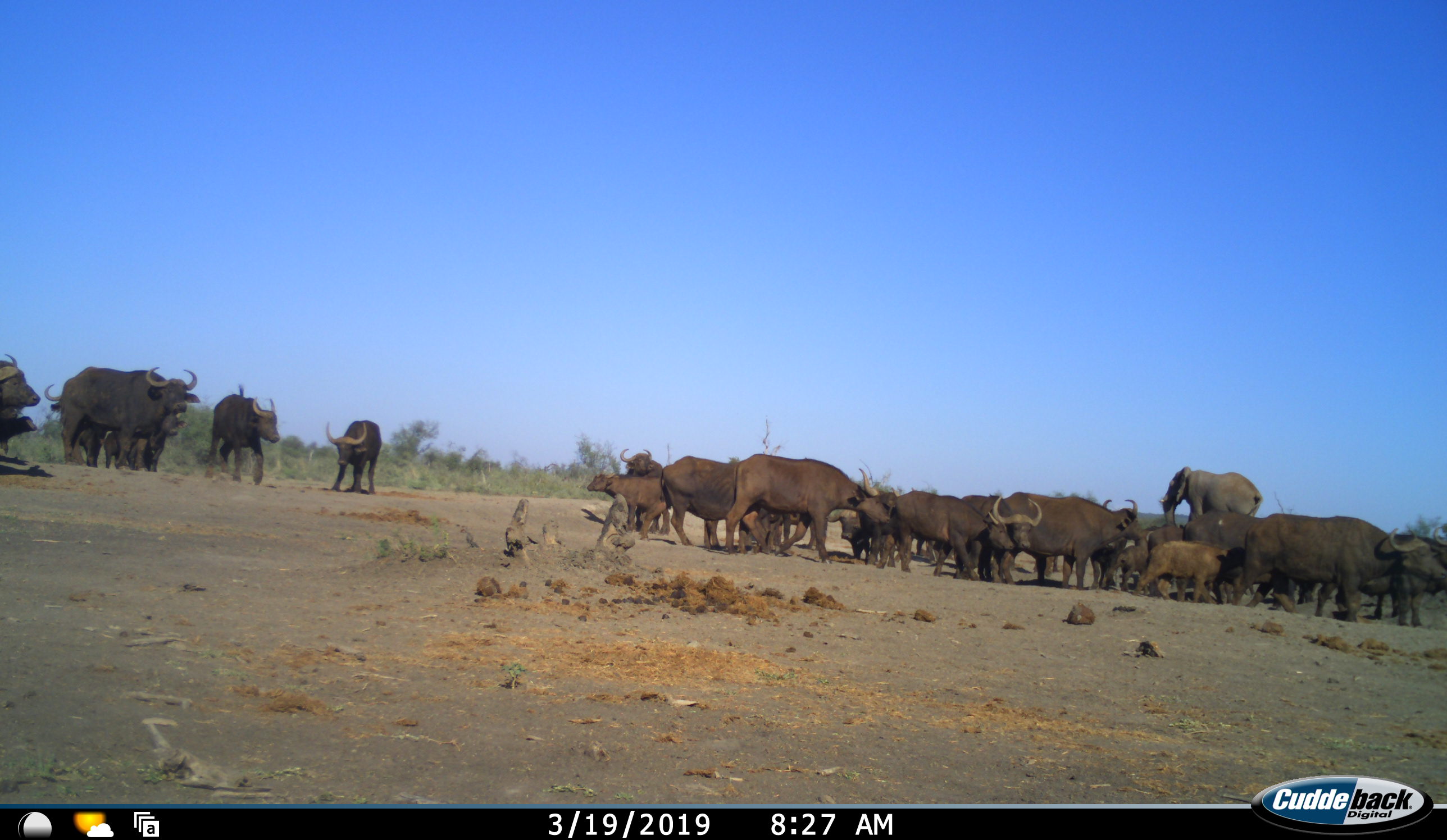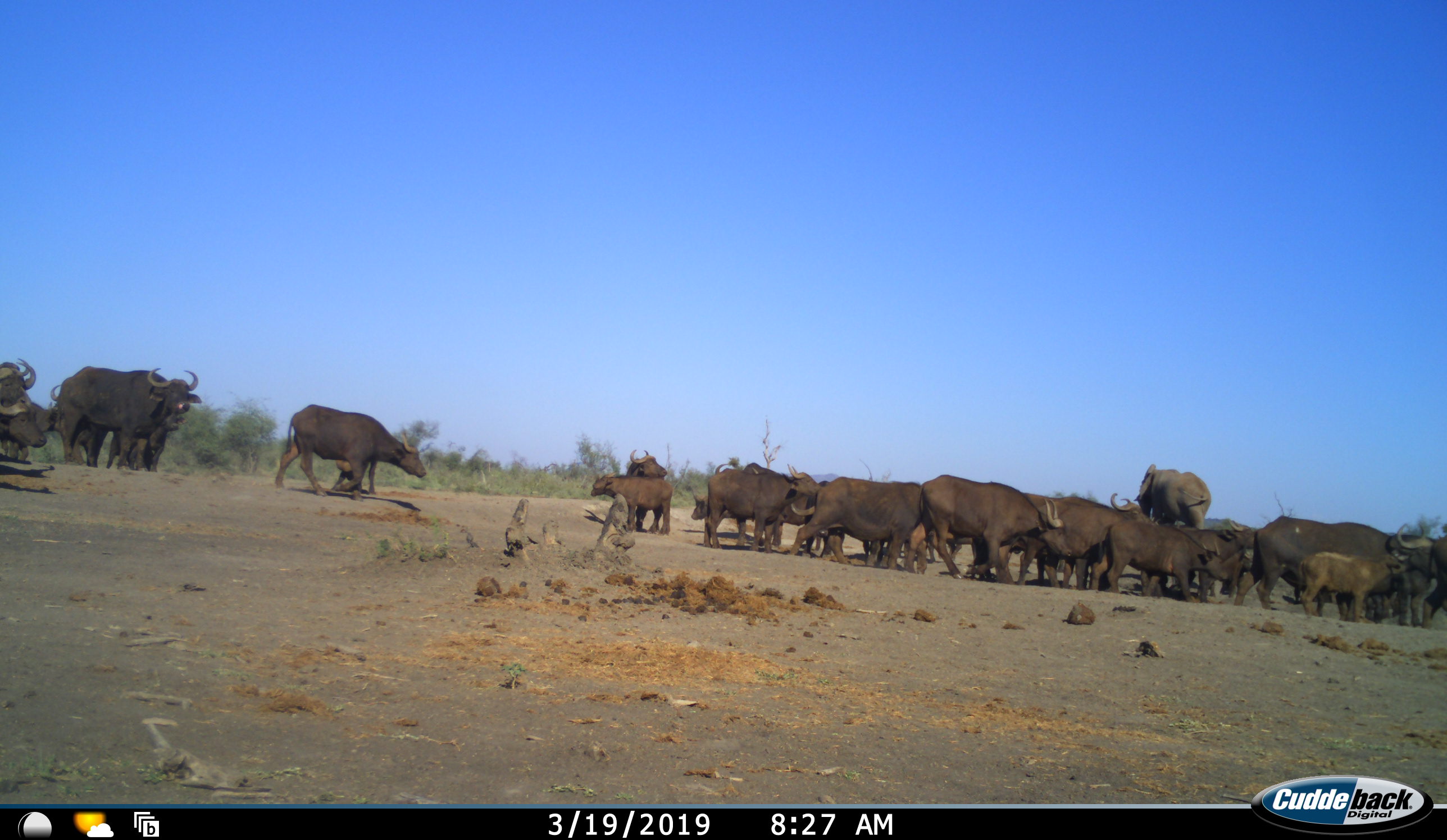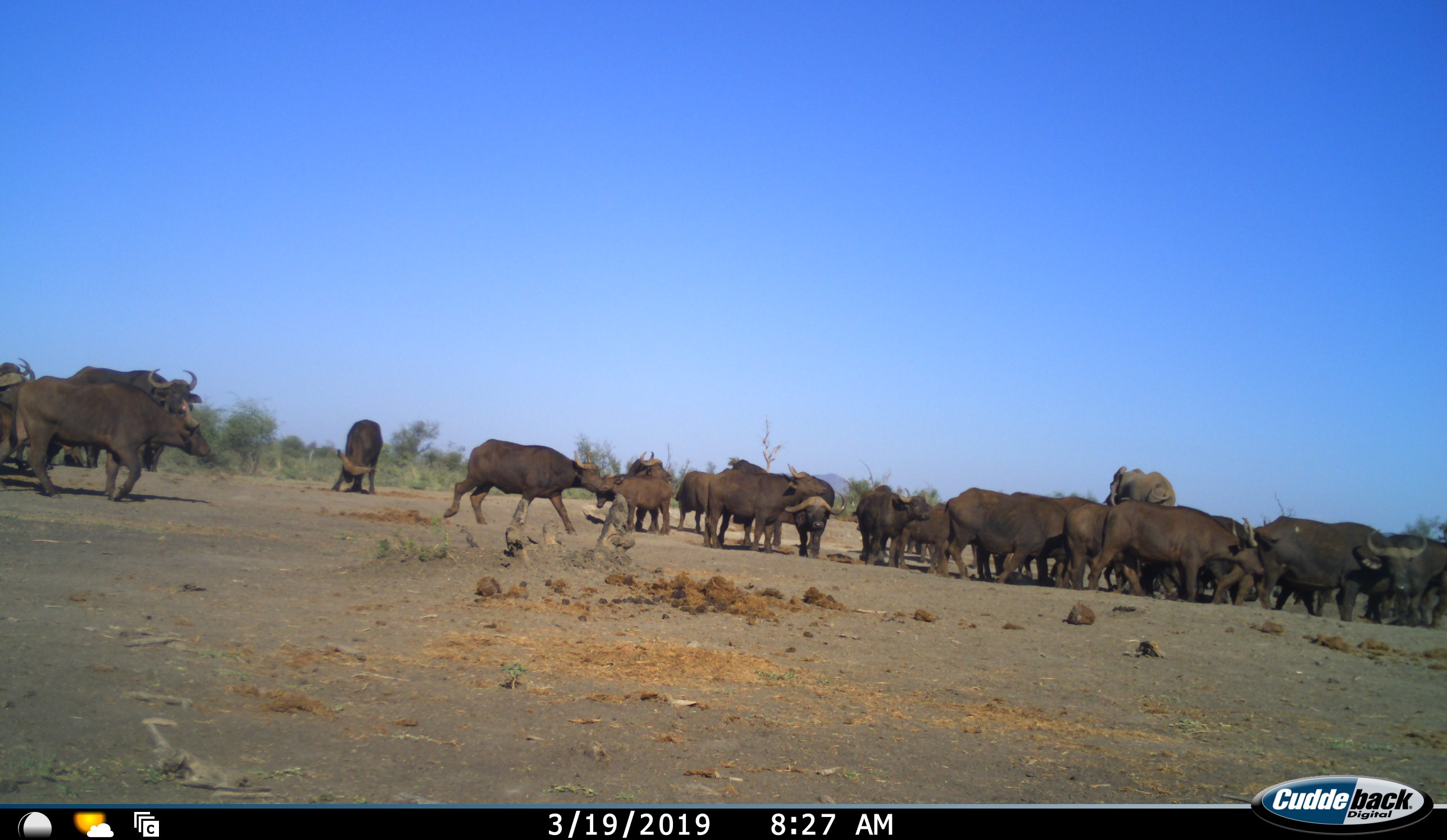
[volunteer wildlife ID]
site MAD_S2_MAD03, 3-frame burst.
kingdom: Animalia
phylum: Chordata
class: Mammalia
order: Artiodactyla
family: Bovidae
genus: Syncerus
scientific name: Syncerus caffer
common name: african buffalo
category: buffalo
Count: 11-50.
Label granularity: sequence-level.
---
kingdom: Animalia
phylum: Chordata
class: Mammalia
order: Proboscidea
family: Elephantidae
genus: Loxodonta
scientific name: Loxodonta africana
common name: african bush elephant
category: elephant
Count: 1.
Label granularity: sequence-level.